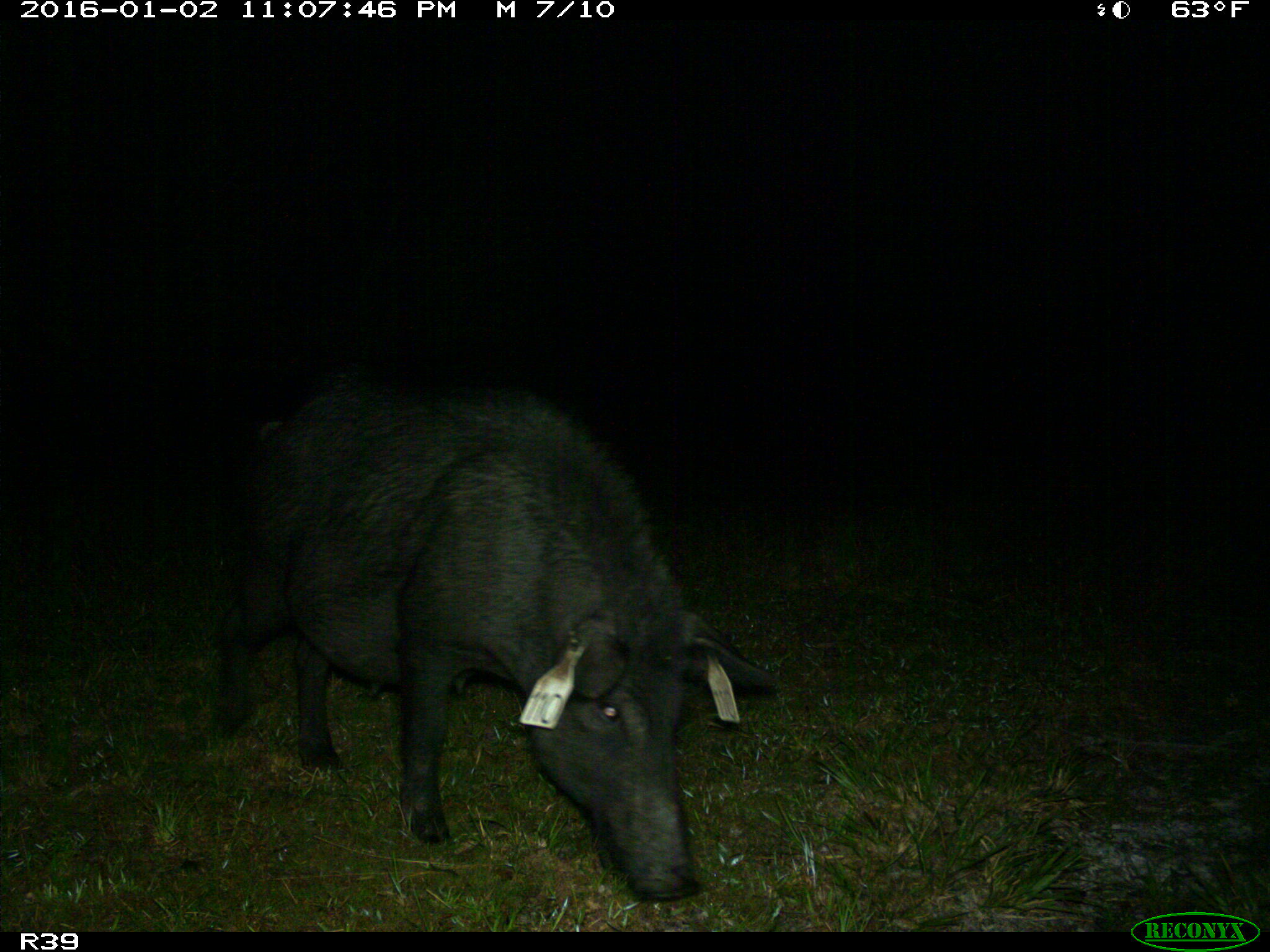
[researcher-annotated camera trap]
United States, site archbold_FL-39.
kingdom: Animalia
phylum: Chordata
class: Mammalia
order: Artiodactyla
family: Suidae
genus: Sus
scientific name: Sus scrofa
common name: wild boar